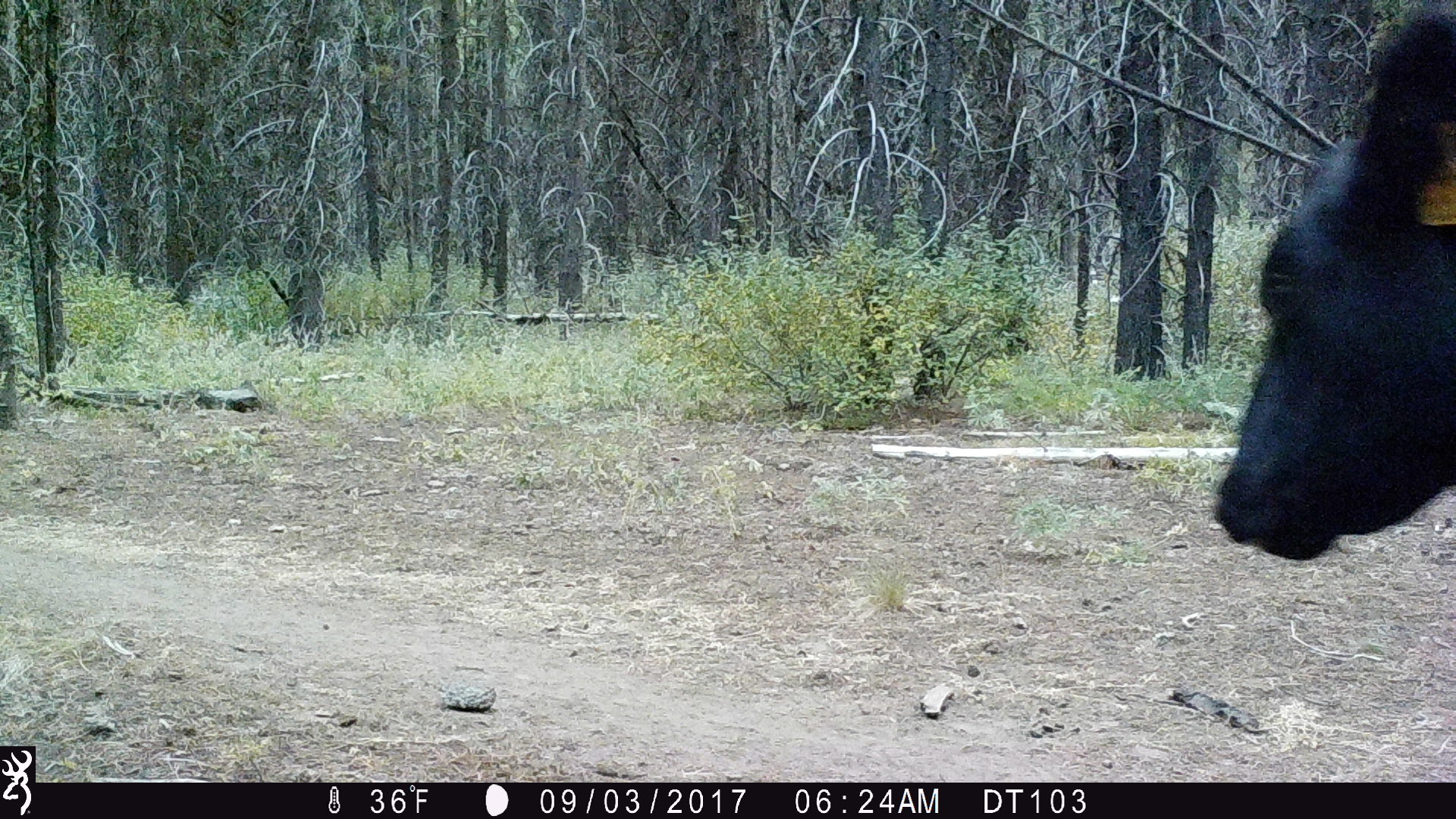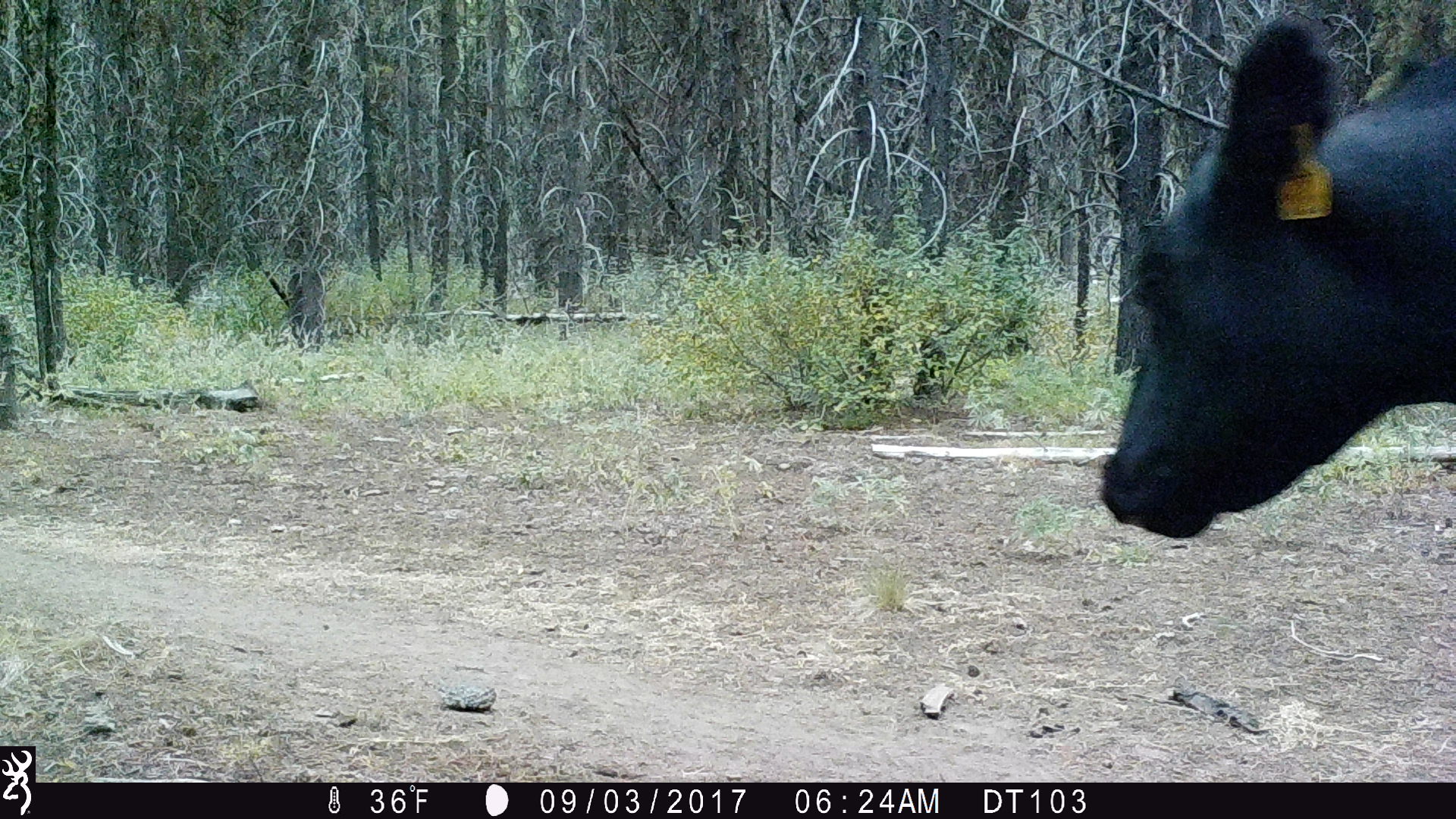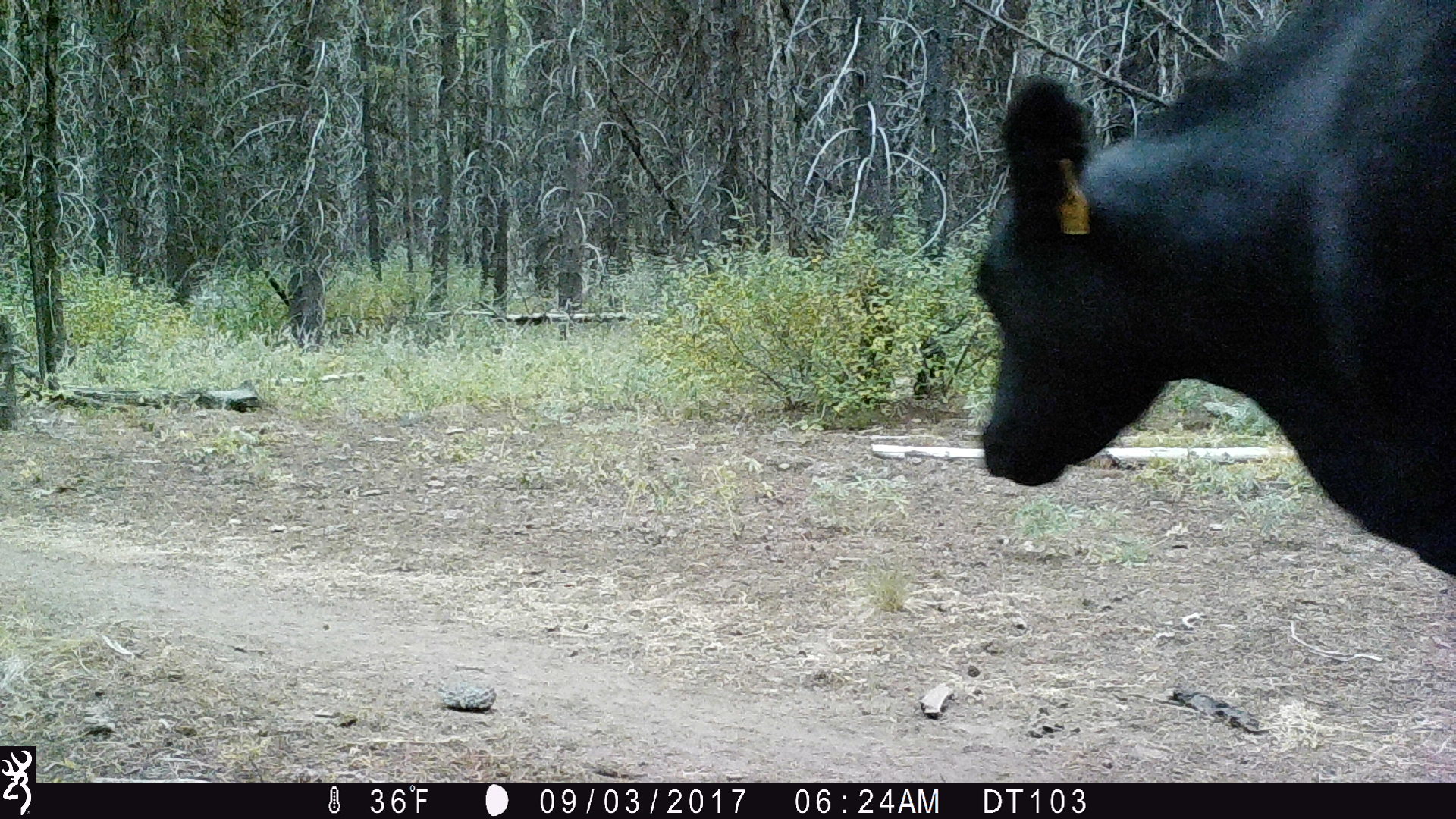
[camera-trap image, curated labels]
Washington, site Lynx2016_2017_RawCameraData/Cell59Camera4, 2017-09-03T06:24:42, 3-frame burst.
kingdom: Animalia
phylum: Chordata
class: Mammalia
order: Artiodactyla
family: Bovidae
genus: Bos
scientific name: Bos taurus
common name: domestic cattle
Domestic cattle (Bos taurus). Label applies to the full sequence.